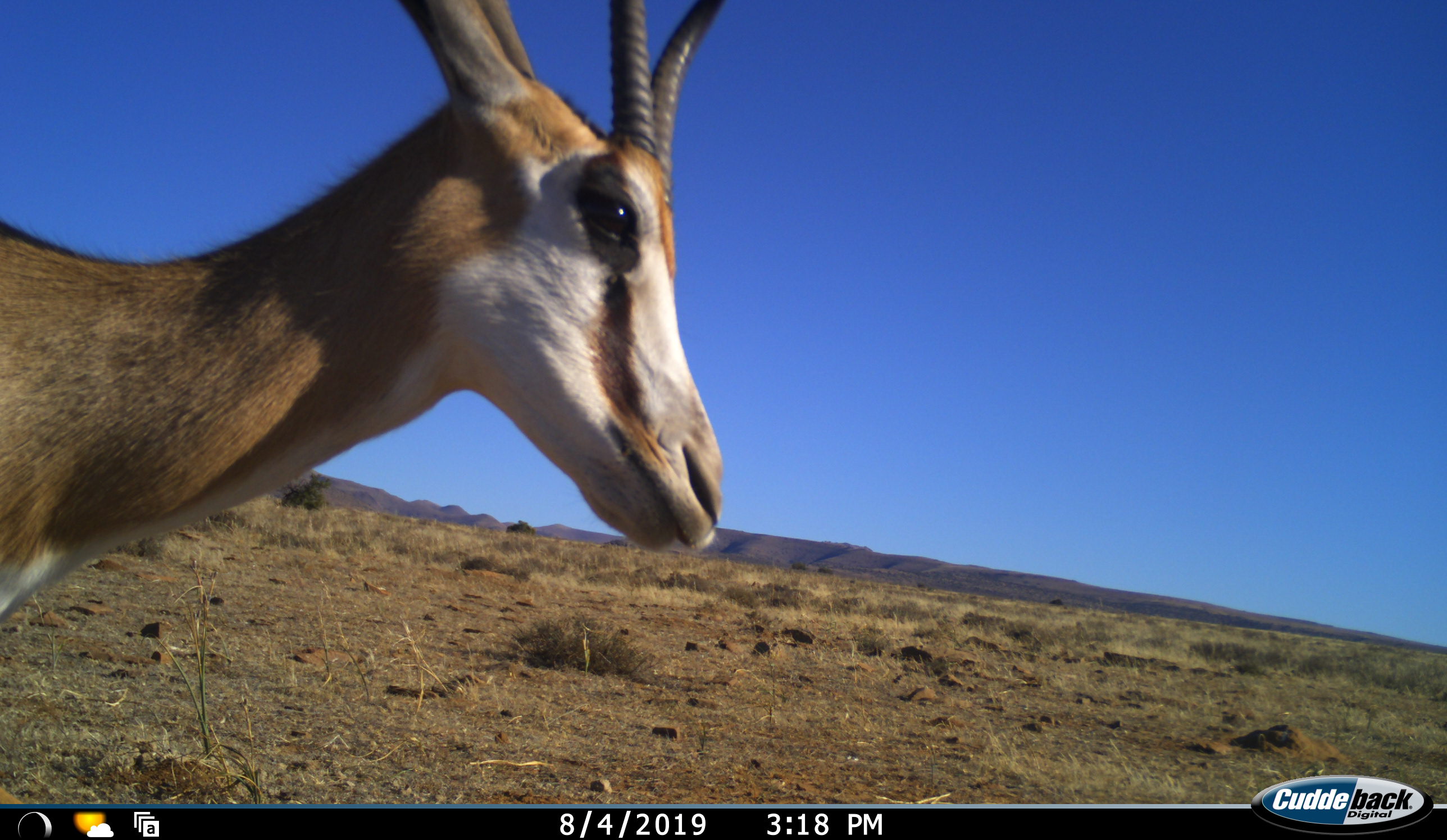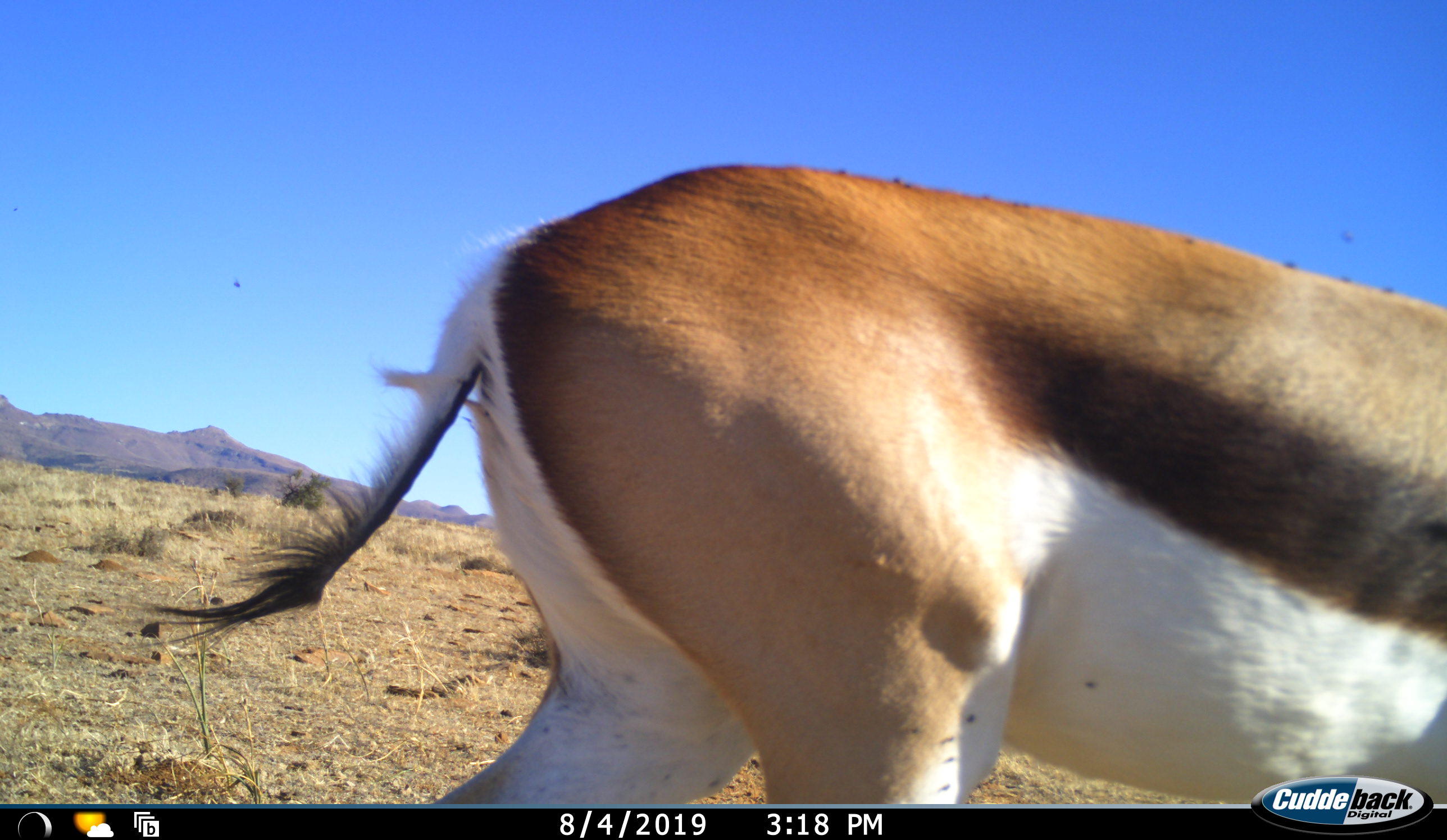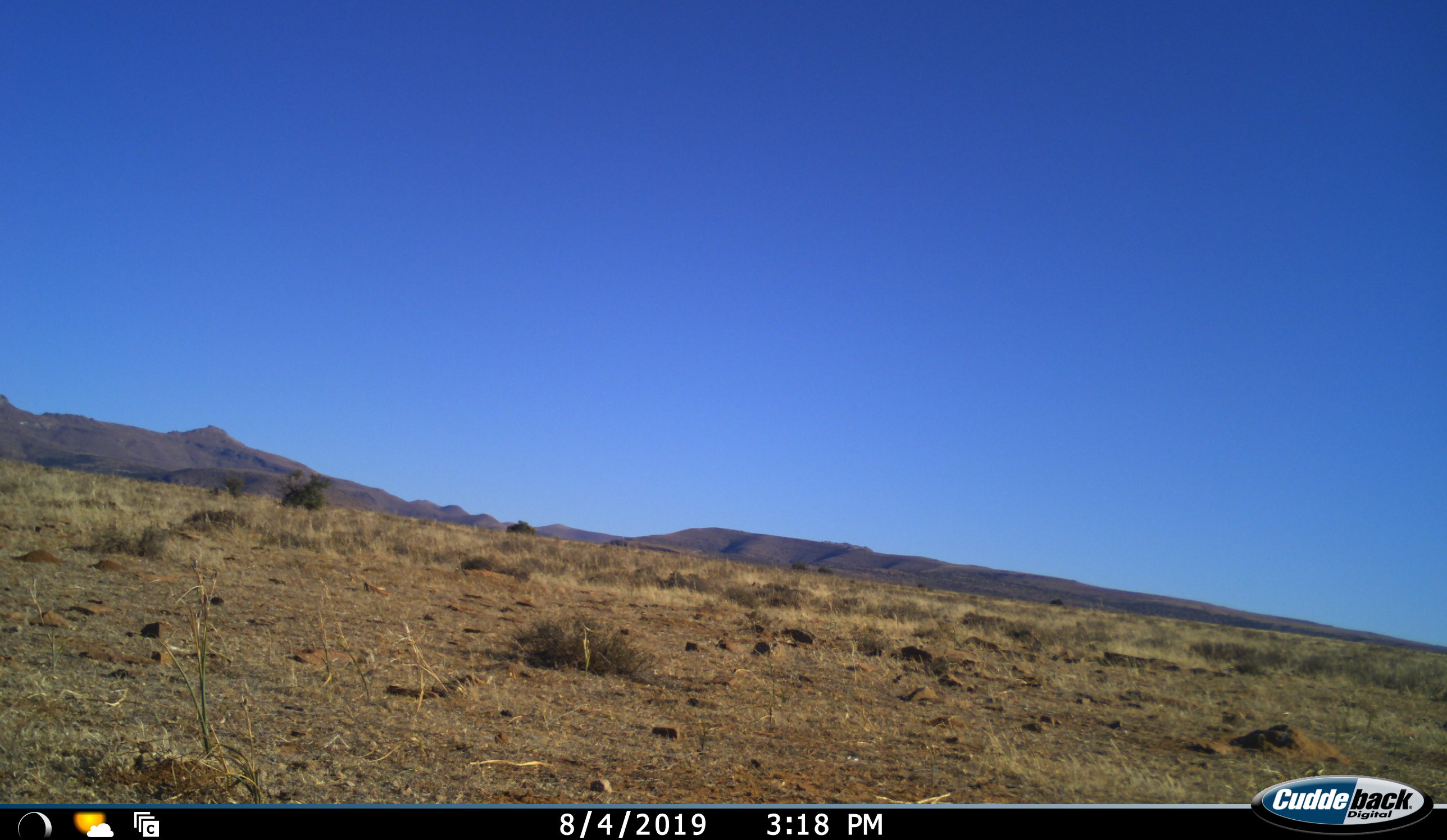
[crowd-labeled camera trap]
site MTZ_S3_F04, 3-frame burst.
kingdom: Animalia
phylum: Chordata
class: Mammalia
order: Artiodactyla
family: Bovidae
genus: Antidorcas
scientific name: Antidorcas marsupialis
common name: springbok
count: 1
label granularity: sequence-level